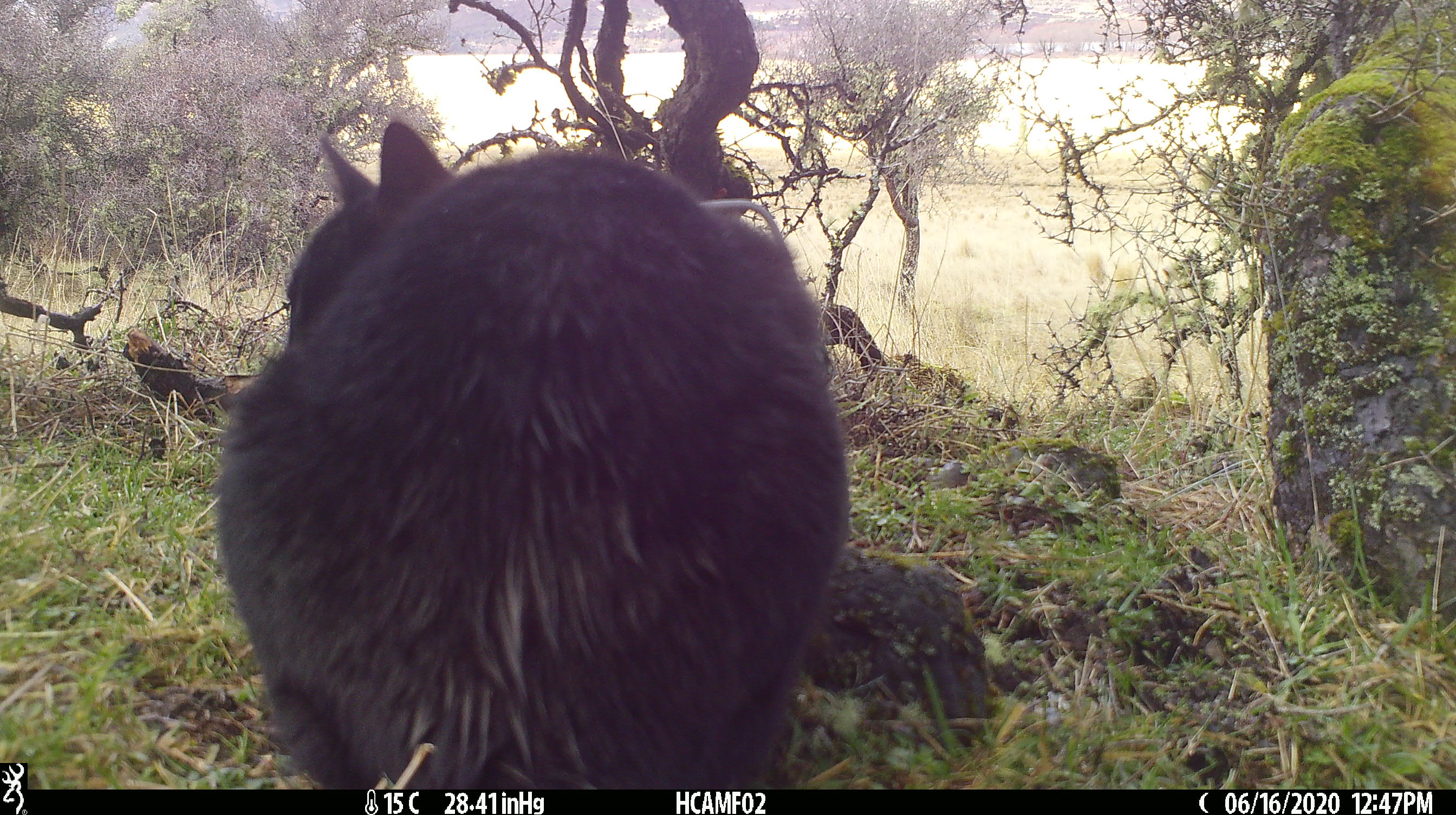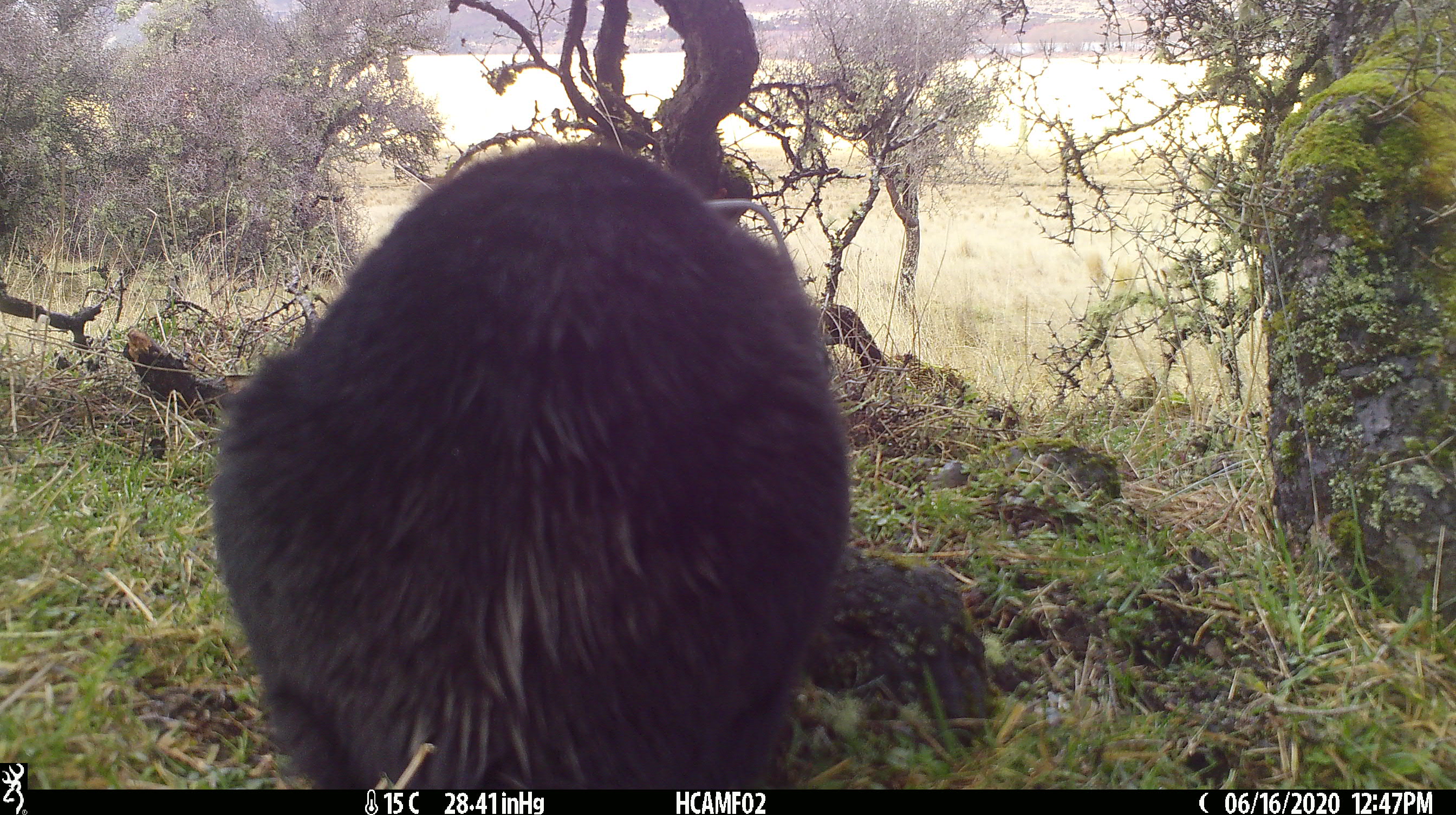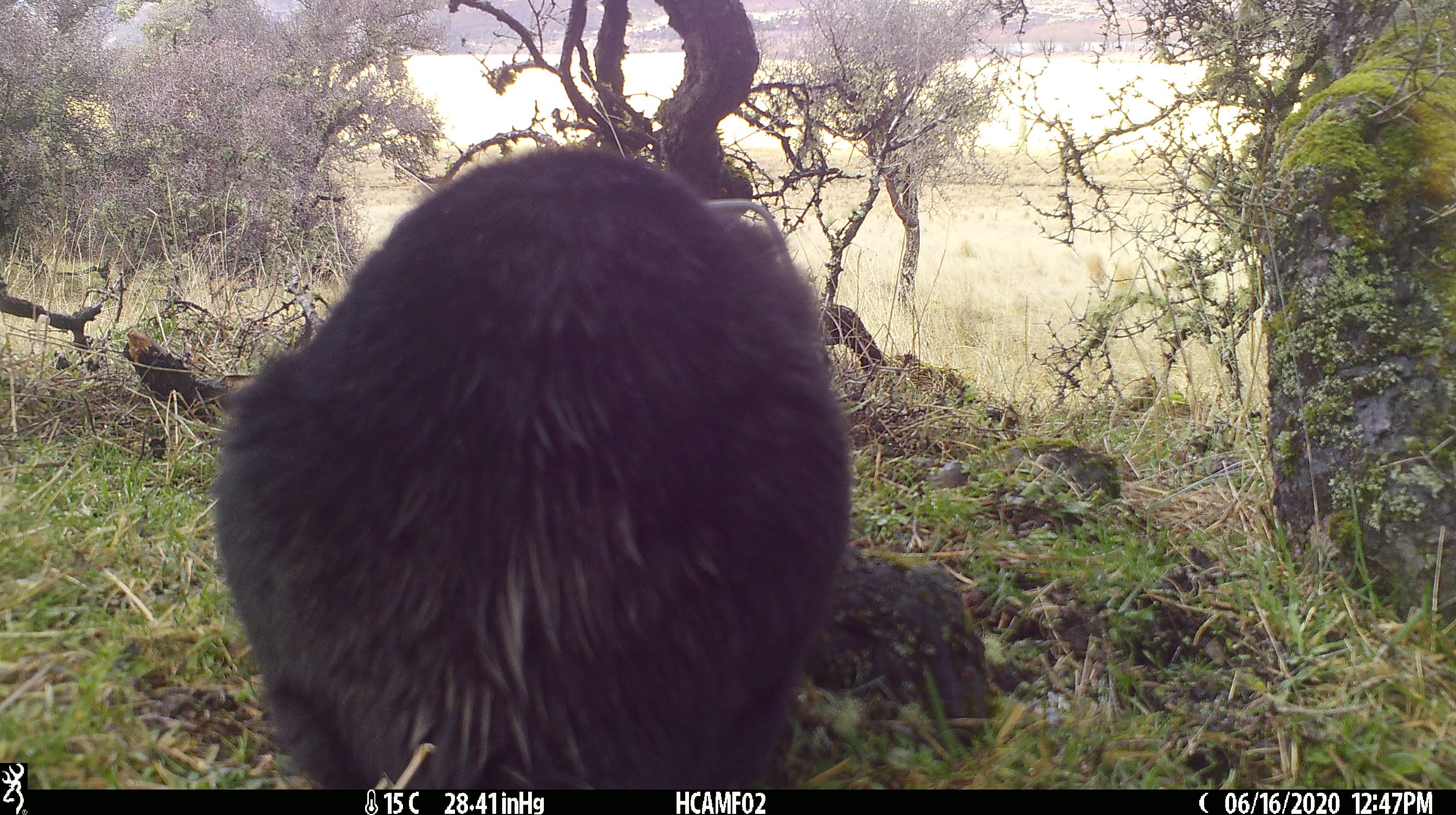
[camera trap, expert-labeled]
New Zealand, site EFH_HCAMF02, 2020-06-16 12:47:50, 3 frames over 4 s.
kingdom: Animalia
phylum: Chordata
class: Mammalia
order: Carnivora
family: Felidae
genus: Felis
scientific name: Felis catus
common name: domestic cat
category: cat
Cat (domestic cat) (Felis catus).